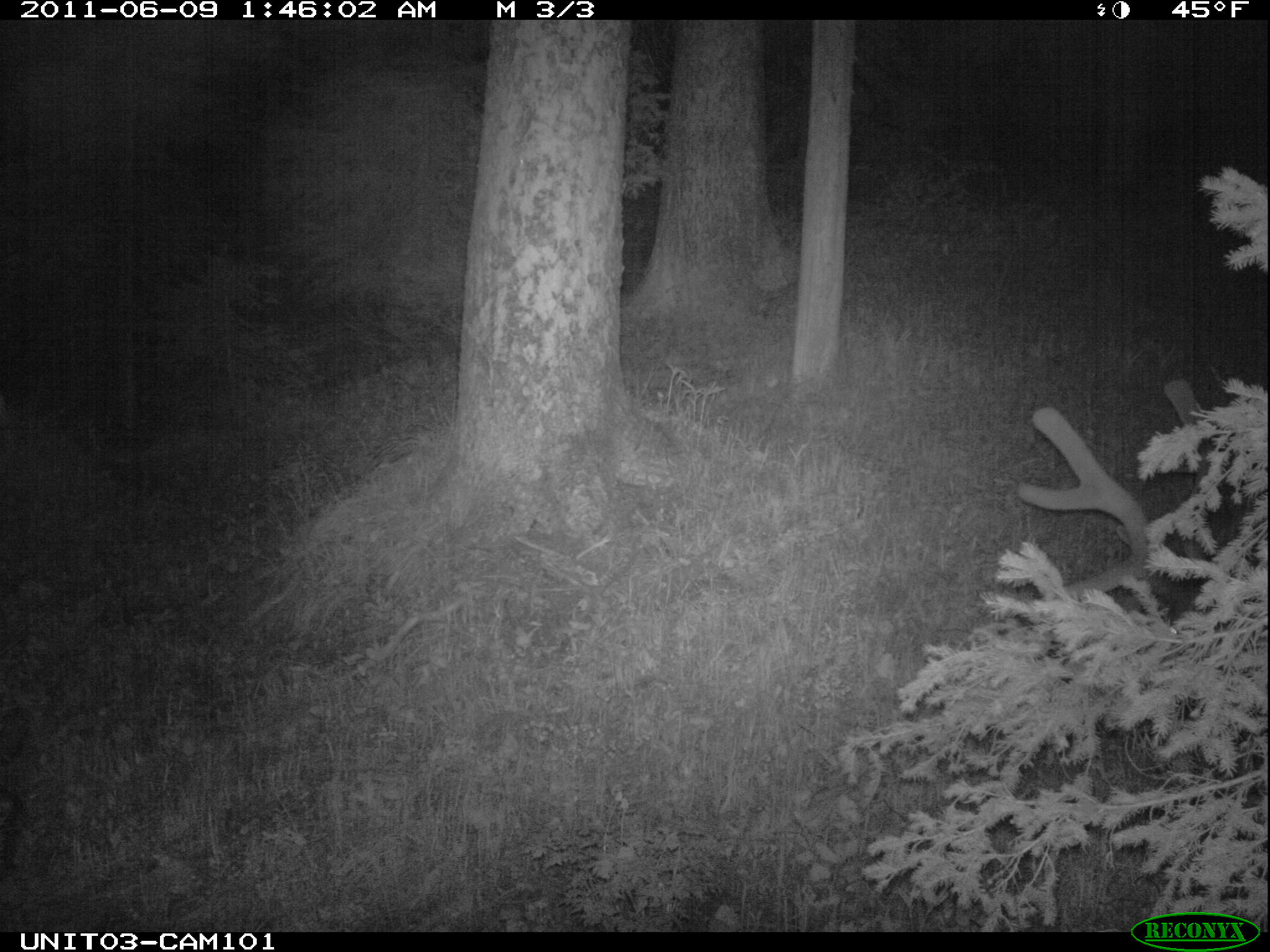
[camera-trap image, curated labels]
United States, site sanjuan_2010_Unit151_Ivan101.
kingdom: Animalia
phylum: Chordata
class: Mammalia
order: Artiodactyla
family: Cervidae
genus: Cervus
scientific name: Cervus elaphus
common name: red deer